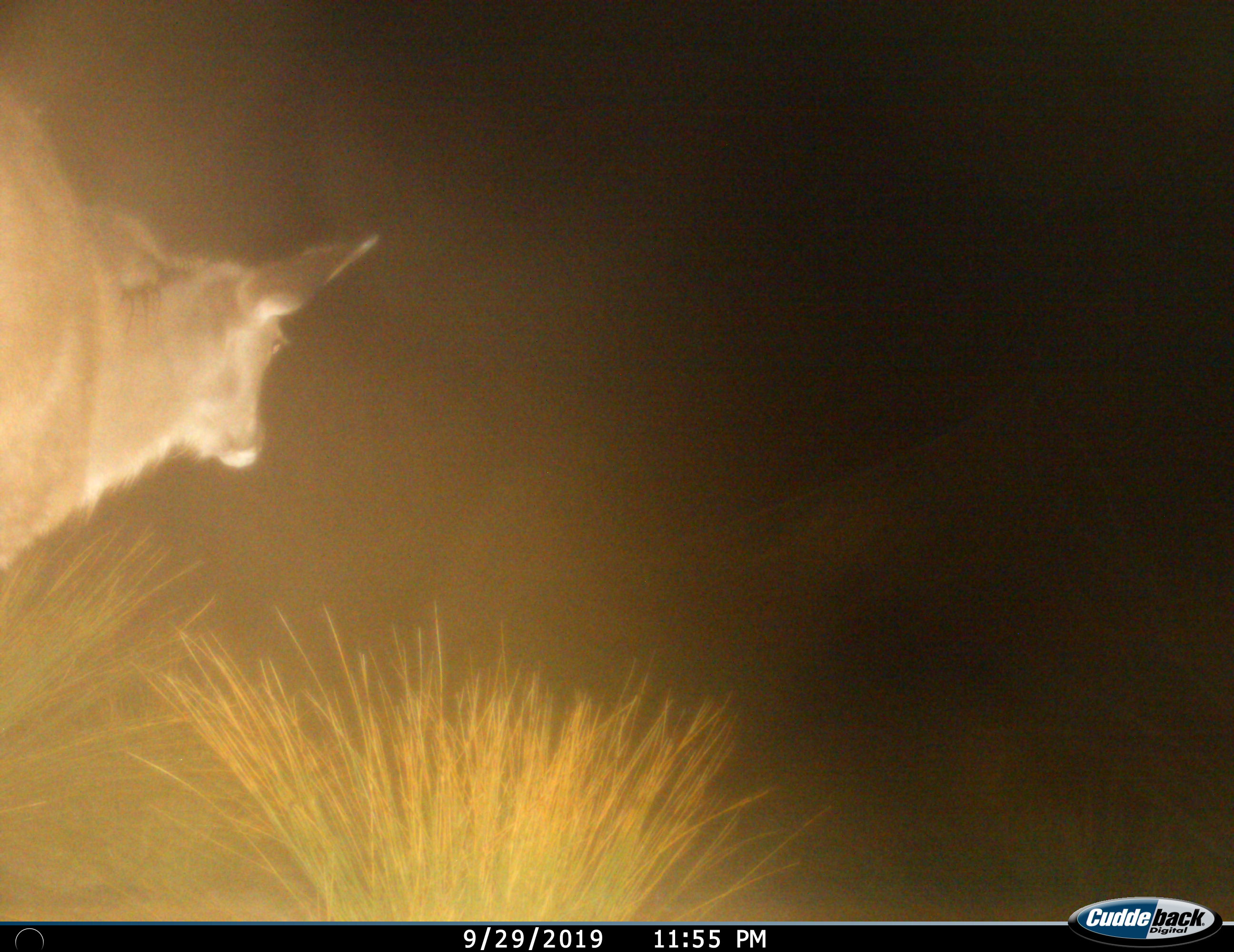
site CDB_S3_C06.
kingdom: Animalia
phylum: Chordata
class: Mammalia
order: Artiodactyla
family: Bovidae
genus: Tragelaphus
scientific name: Tragelaphus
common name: kudu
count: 1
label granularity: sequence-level